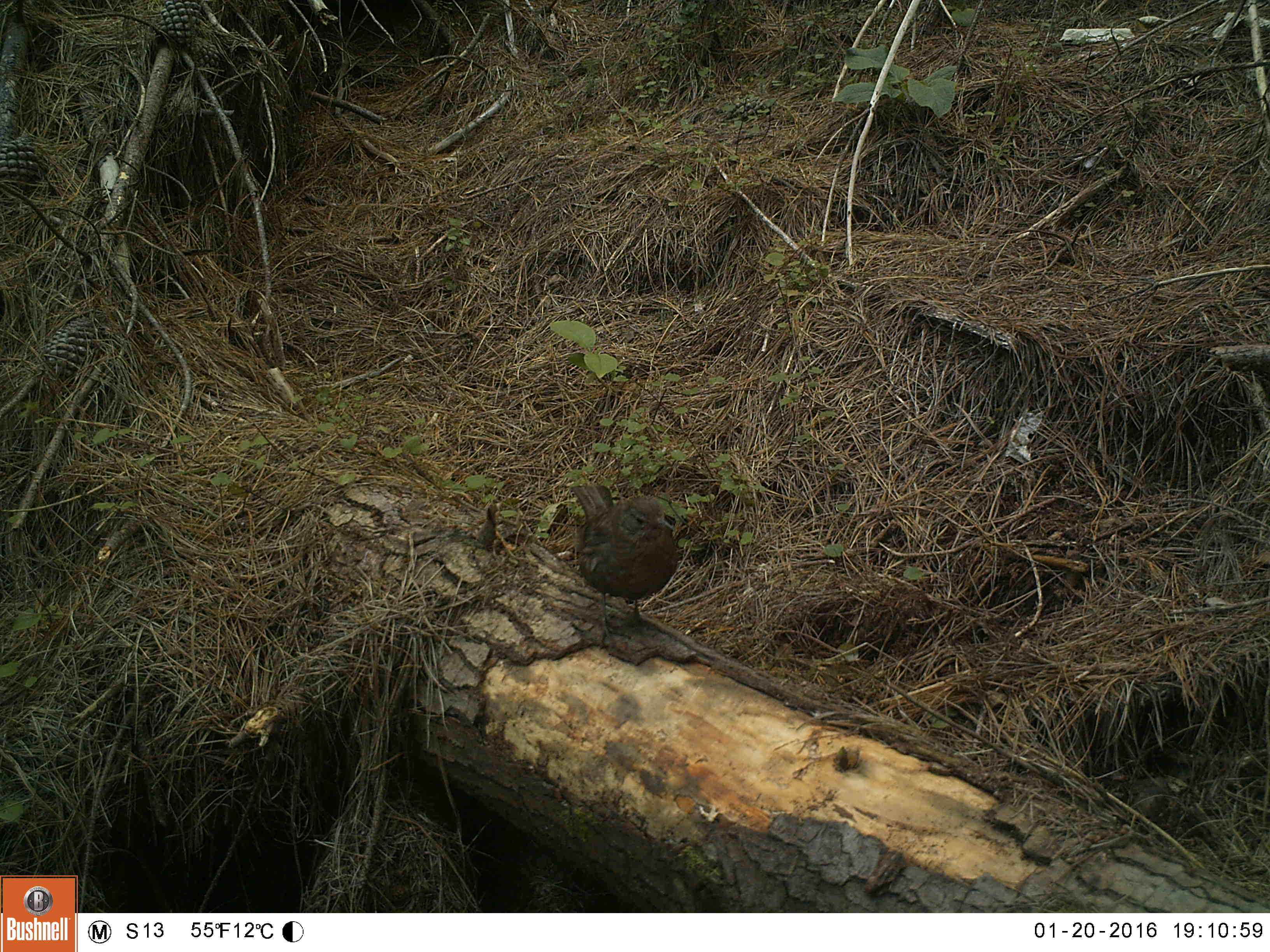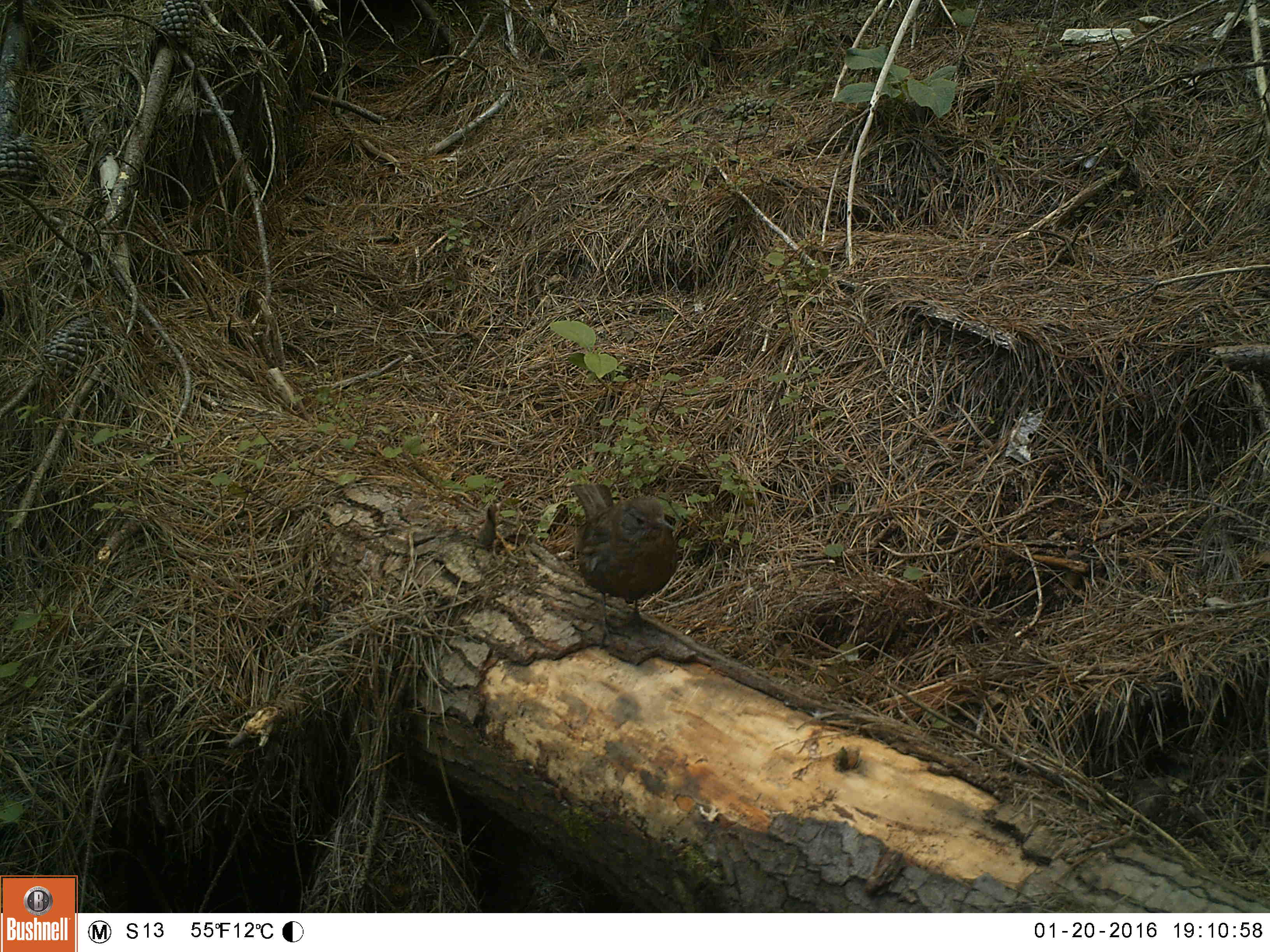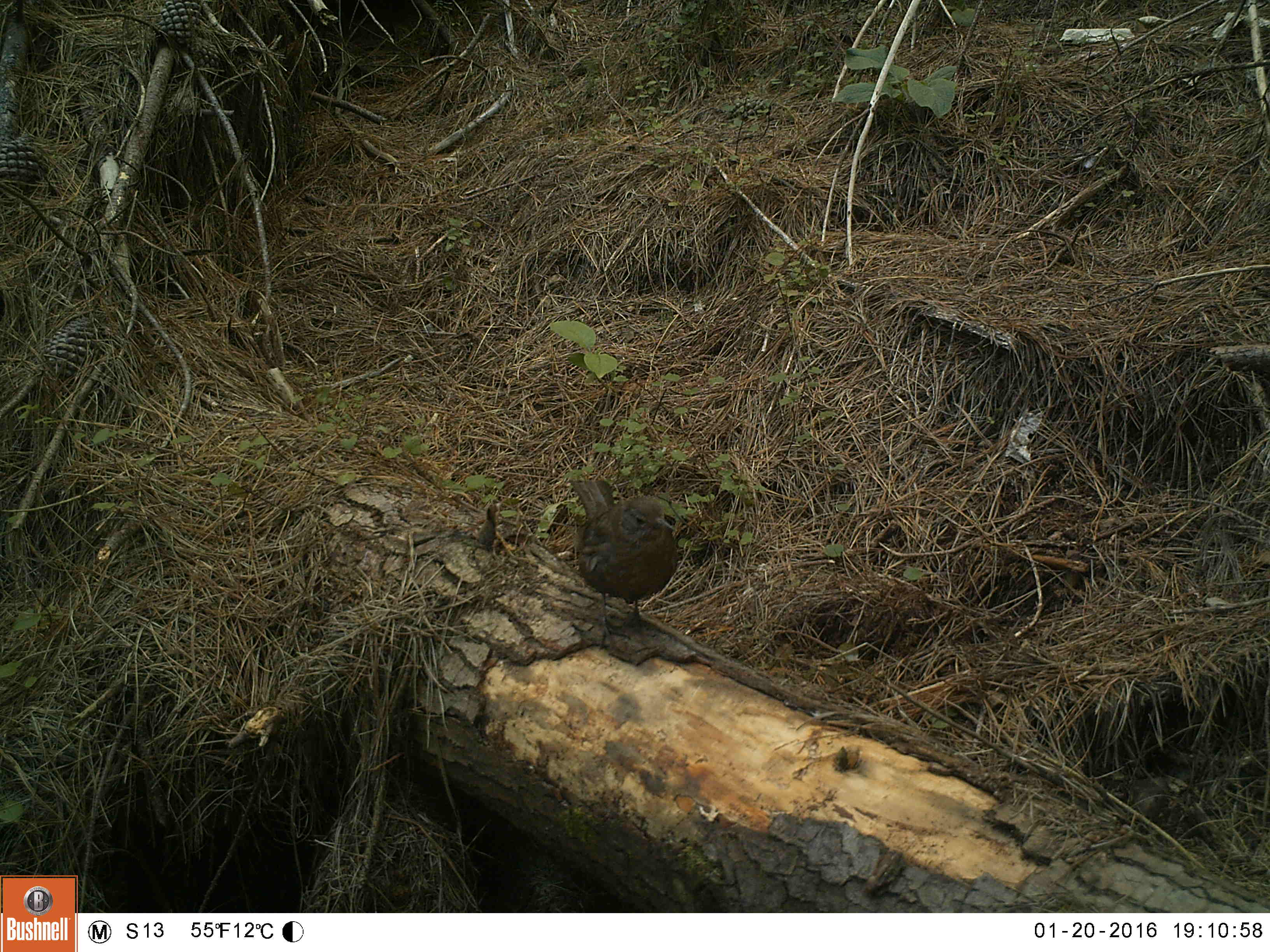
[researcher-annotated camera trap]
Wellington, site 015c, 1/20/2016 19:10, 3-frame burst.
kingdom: Animalia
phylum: Chordata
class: Aves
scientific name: Aves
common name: bird